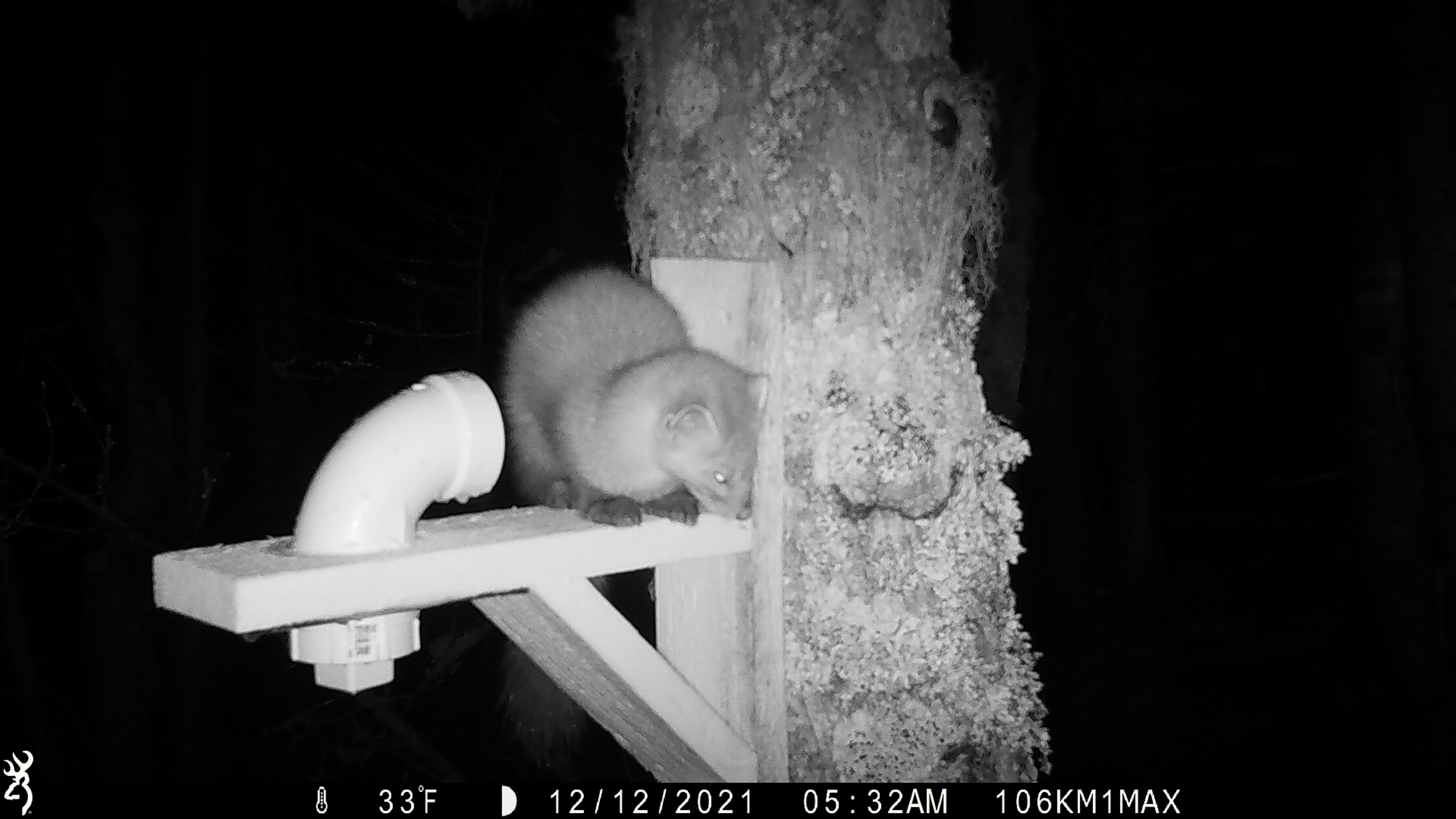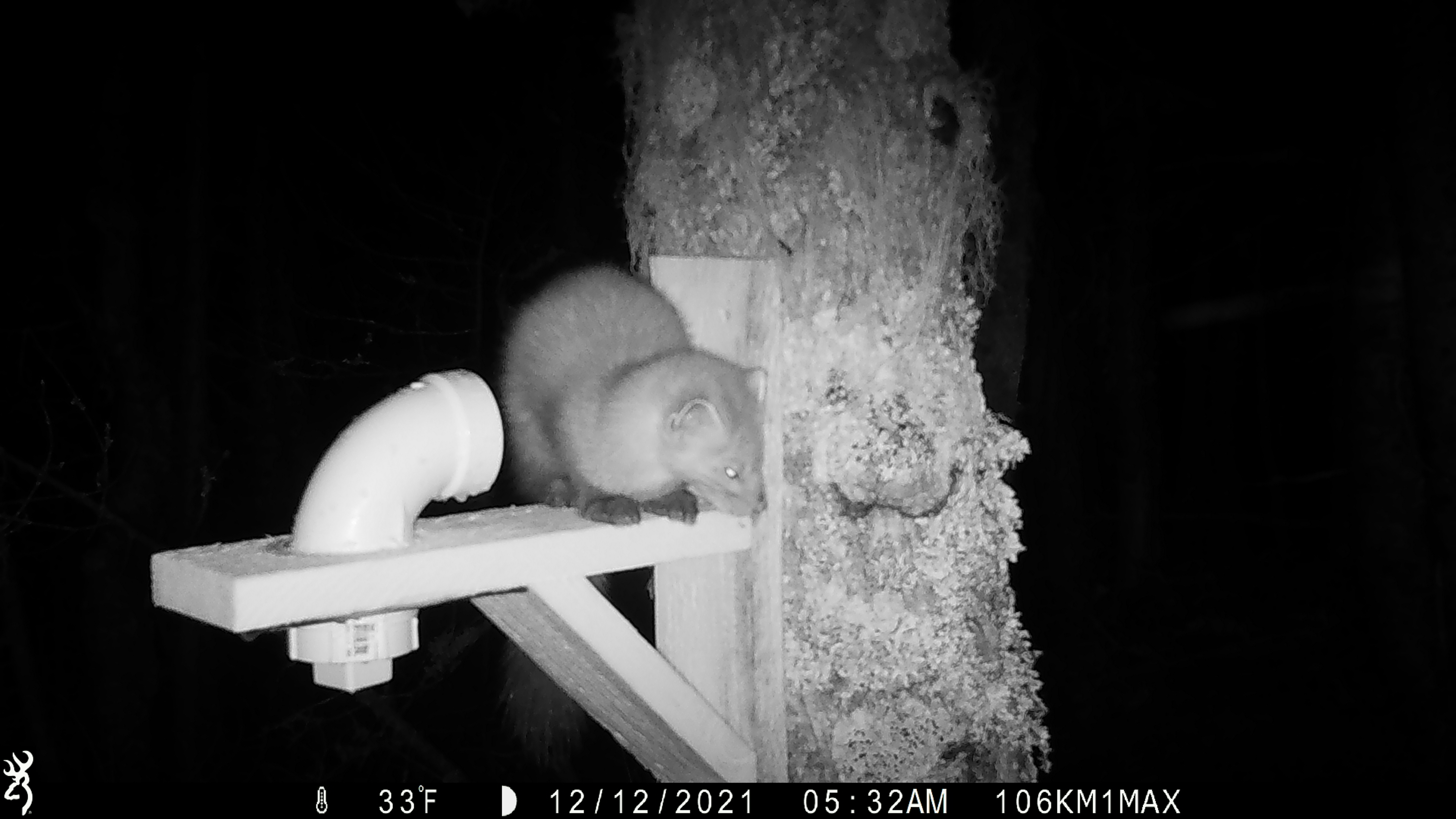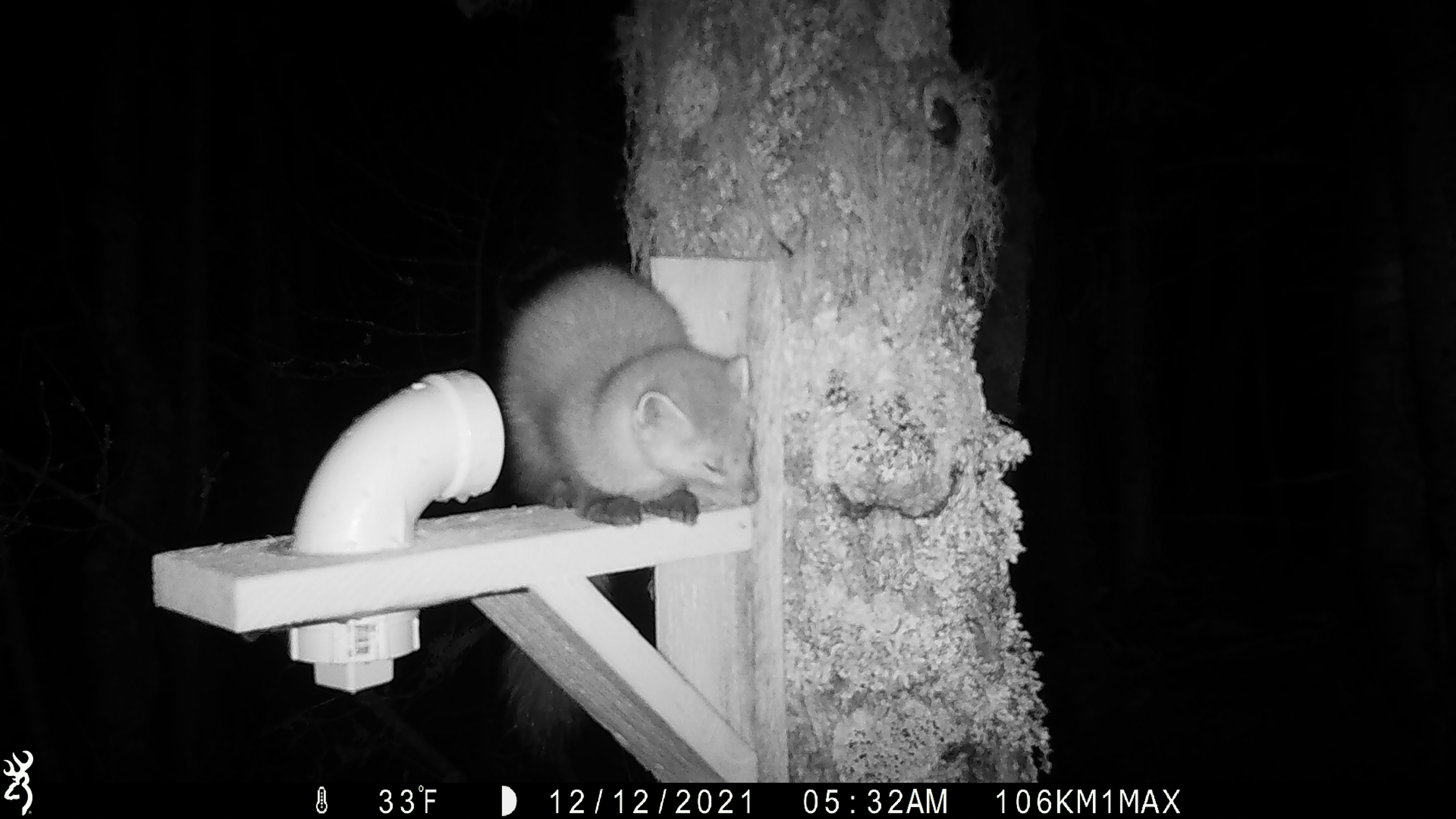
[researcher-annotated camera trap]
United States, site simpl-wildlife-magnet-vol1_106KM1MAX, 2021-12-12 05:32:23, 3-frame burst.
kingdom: Animalia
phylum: Chordata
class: Mammalia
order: Carnivora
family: Mustelidae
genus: Martes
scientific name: Martes americana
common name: american marten